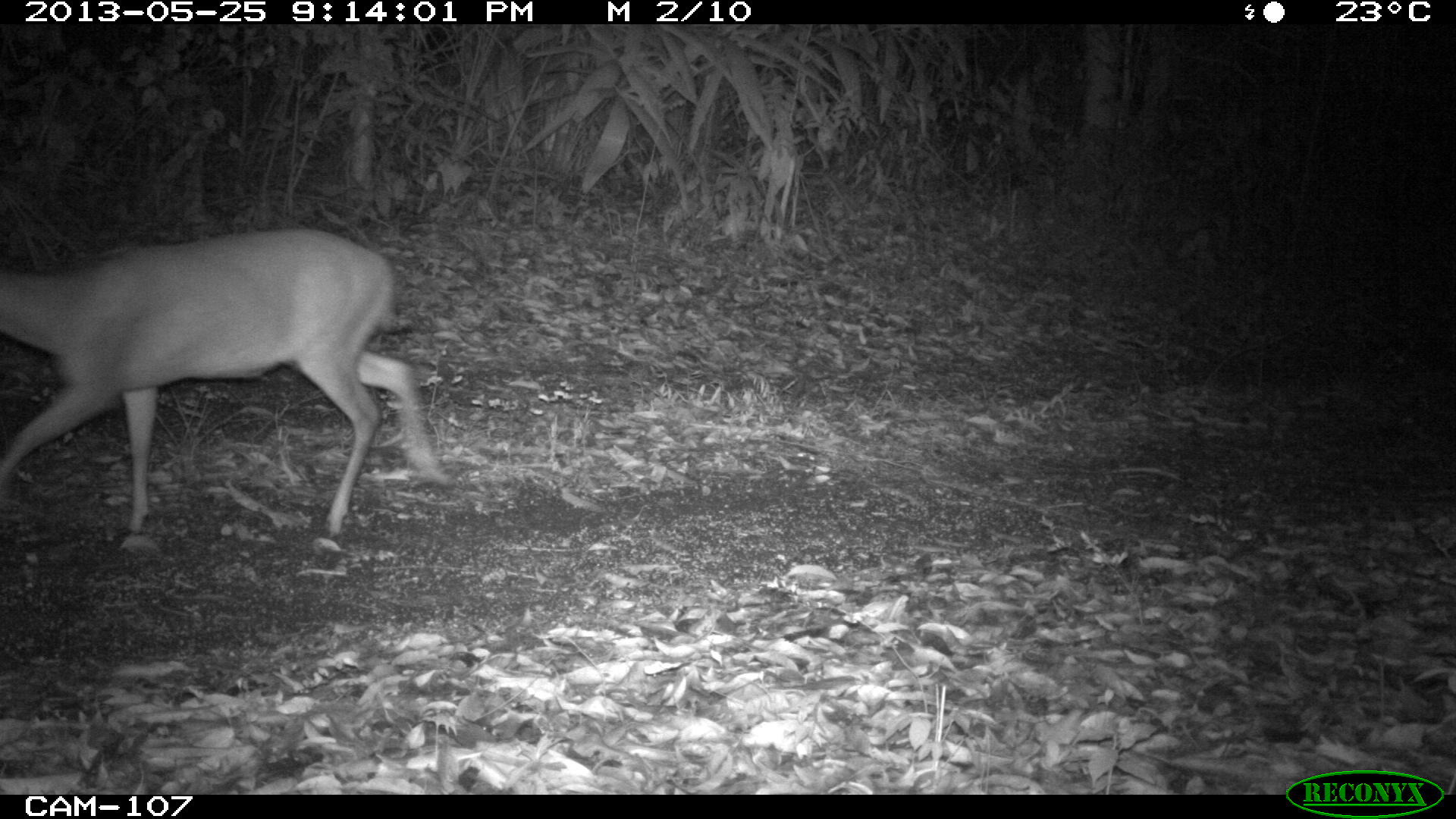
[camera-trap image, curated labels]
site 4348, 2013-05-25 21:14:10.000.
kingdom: Animalia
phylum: Chordata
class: Mammalia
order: Artiodactyla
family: Cervidae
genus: Mazama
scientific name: Mazama temama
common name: central american red brocket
Mazama temama (central american red brocket), count 1, sex male.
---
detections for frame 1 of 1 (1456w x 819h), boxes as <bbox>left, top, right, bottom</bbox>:
mazama temama: <bbox>0, 224, 456, 541</bbox>